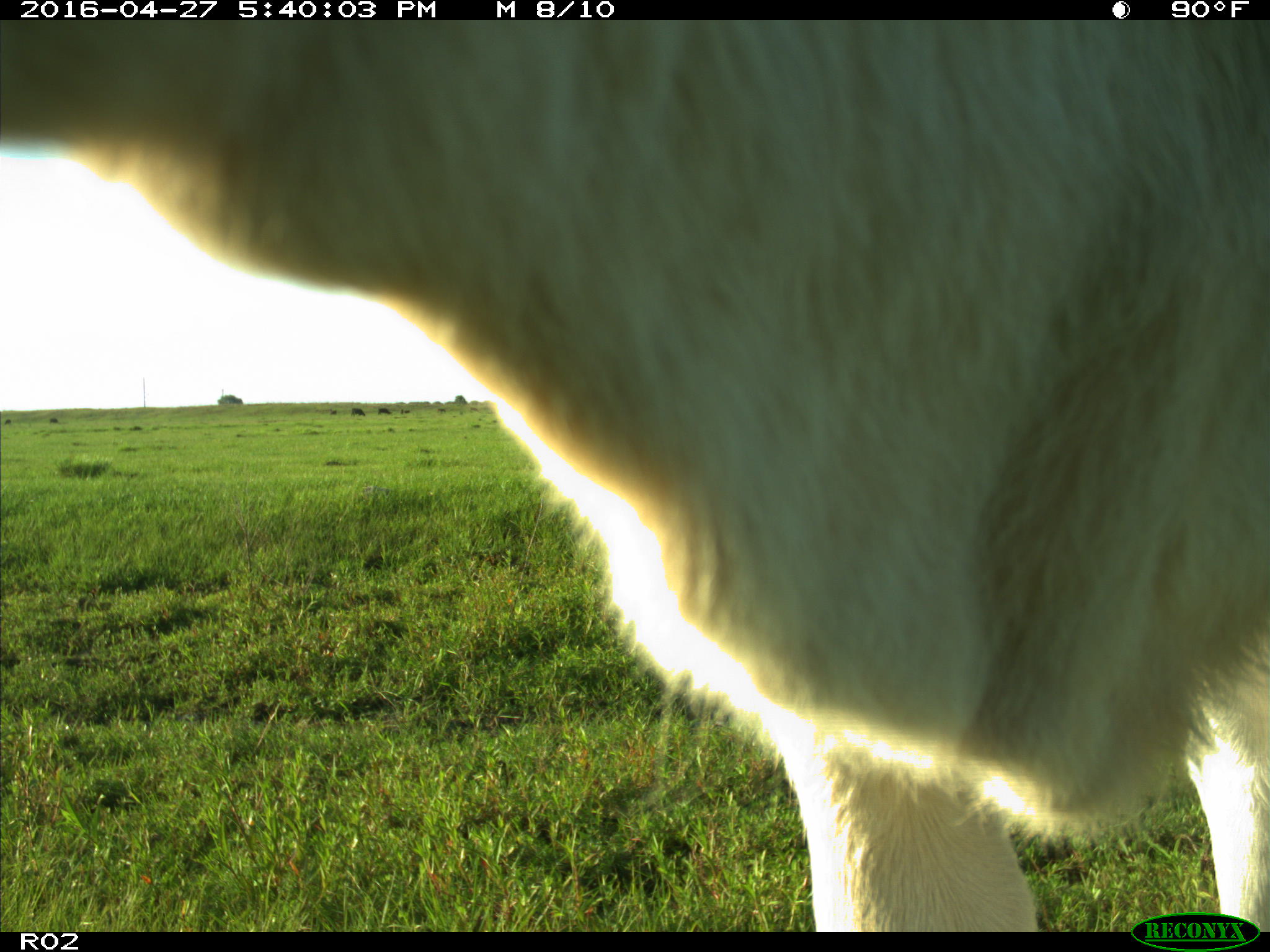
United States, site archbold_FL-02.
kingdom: Animalia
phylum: Chordata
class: Mammalia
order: Artiodactyla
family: Bovidae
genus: Bos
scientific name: Bos taurus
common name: domestic cow